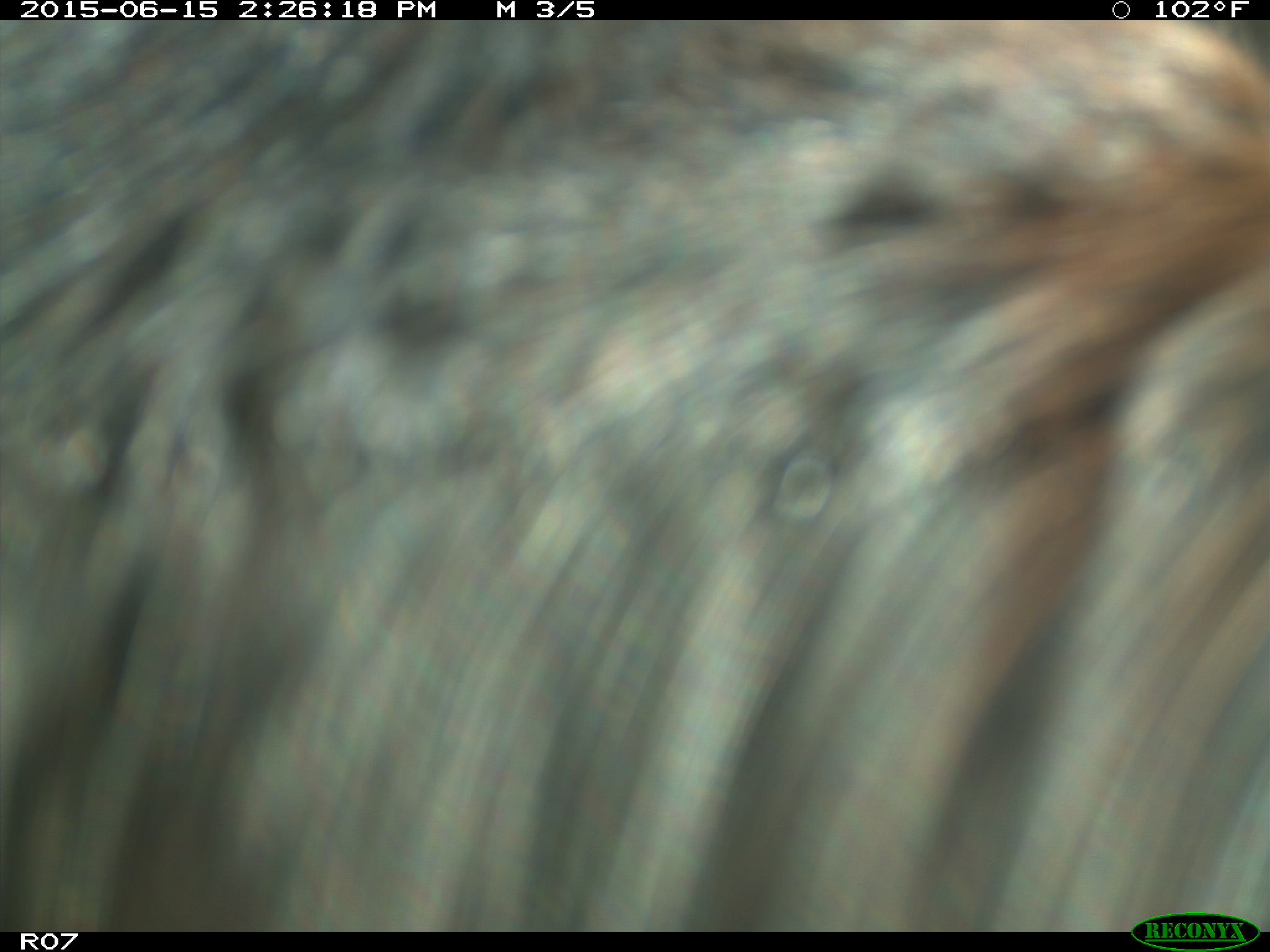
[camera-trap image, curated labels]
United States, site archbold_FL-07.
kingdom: Animalia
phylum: Chordata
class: Mammalia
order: Artiodactyla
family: Bovidae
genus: Bos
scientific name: Bos taurus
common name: domestic cow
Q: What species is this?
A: Bos taurus (domestic cow).